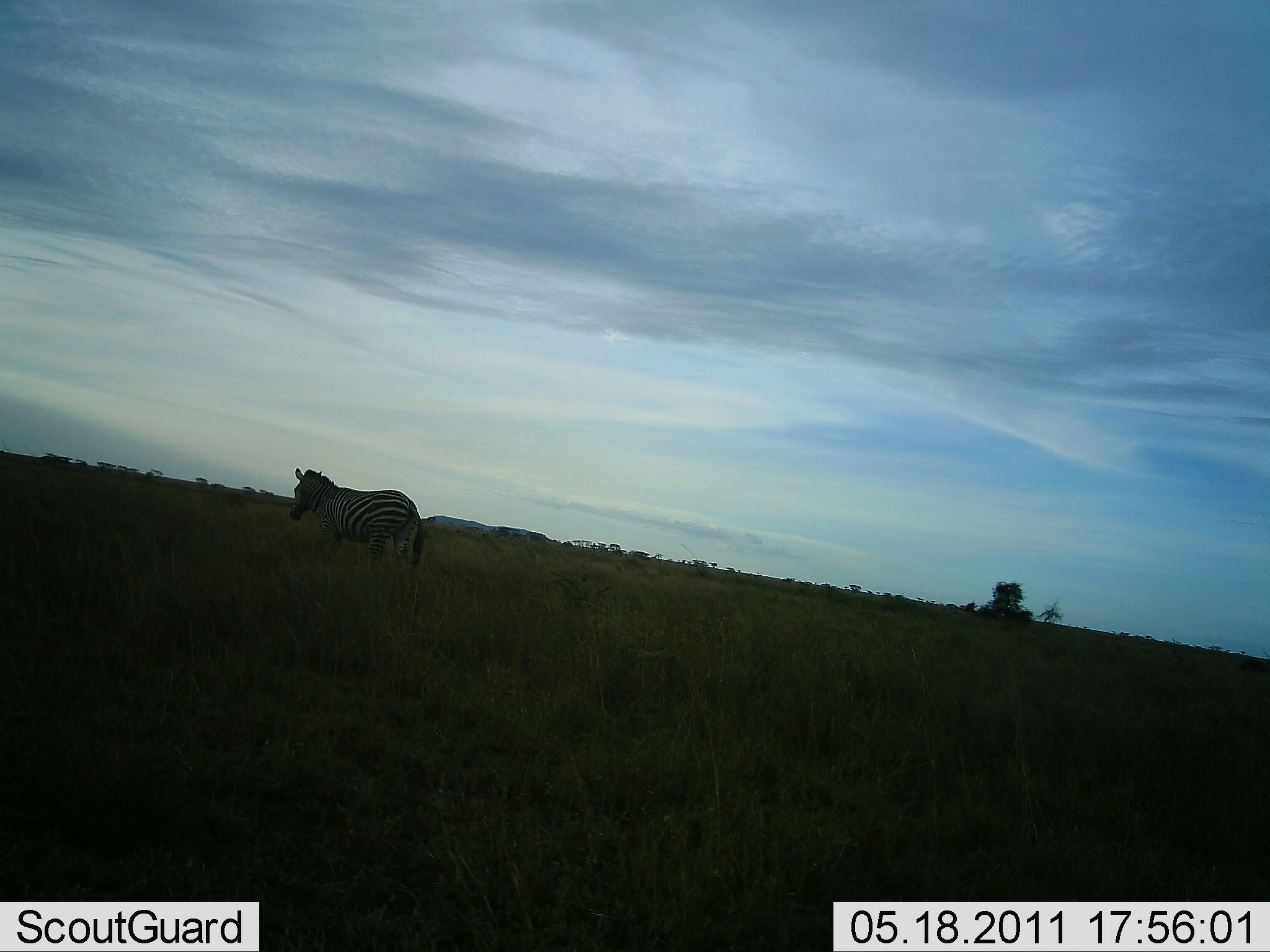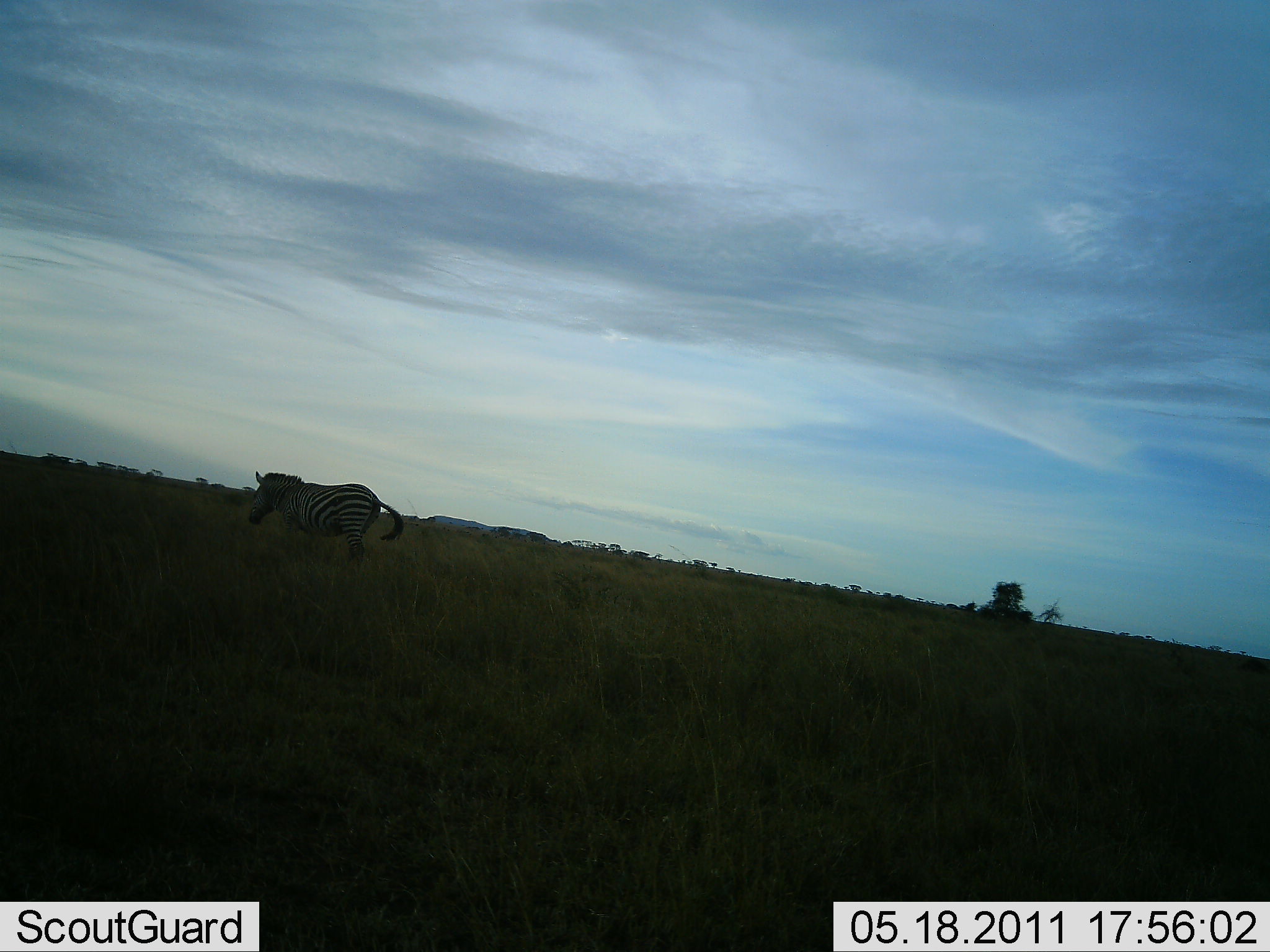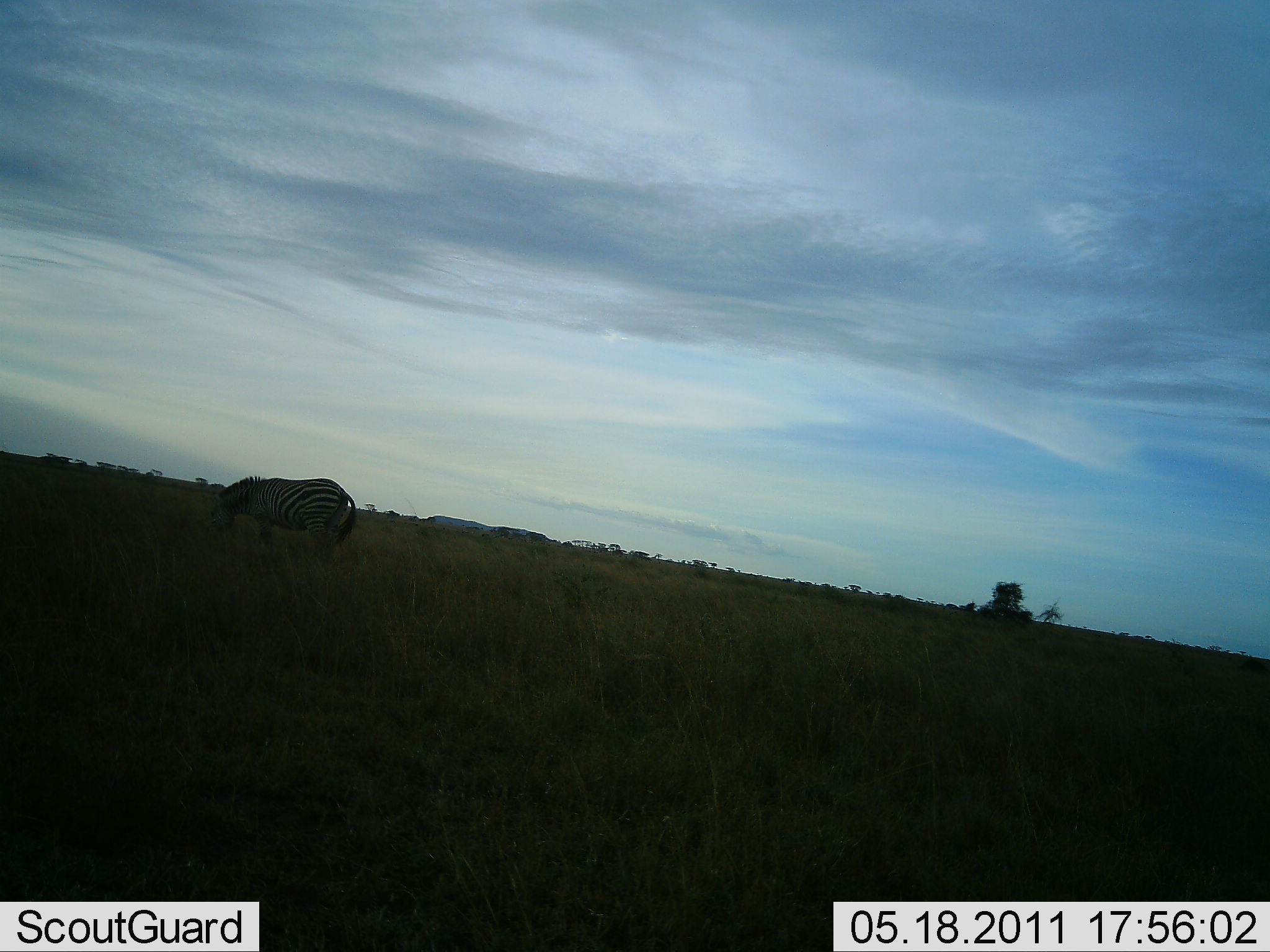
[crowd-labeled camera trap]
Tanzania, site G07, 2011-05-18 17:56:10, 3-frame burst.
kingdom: Animalia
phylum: Chordata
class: Mammalia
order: Perissodactyla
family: Equidae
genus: Equus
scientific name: Equus quagga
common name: plains zebra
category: zebra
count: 1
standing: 8%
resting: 0%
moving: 92%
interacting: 0%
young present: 0%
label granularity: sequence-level